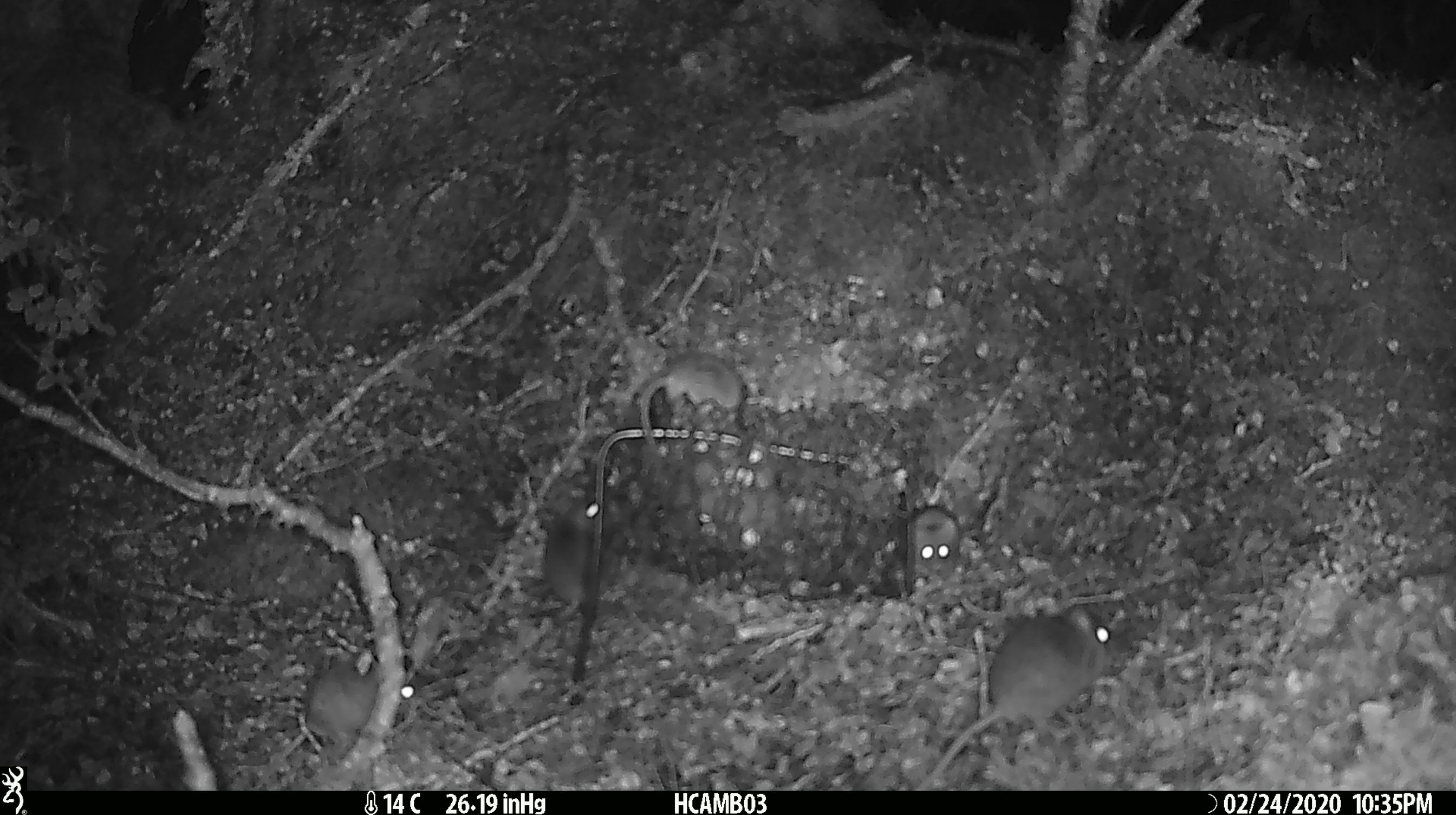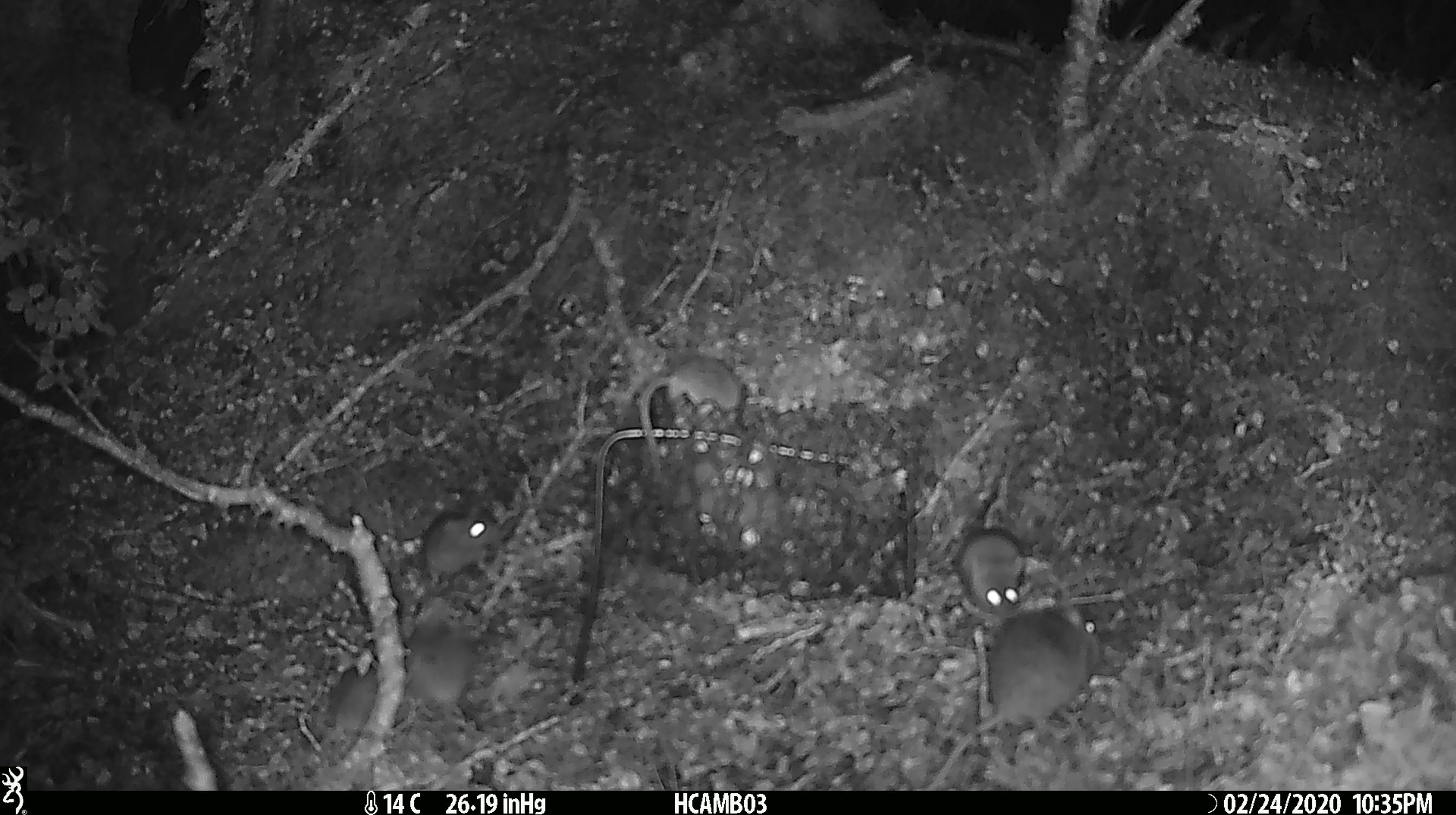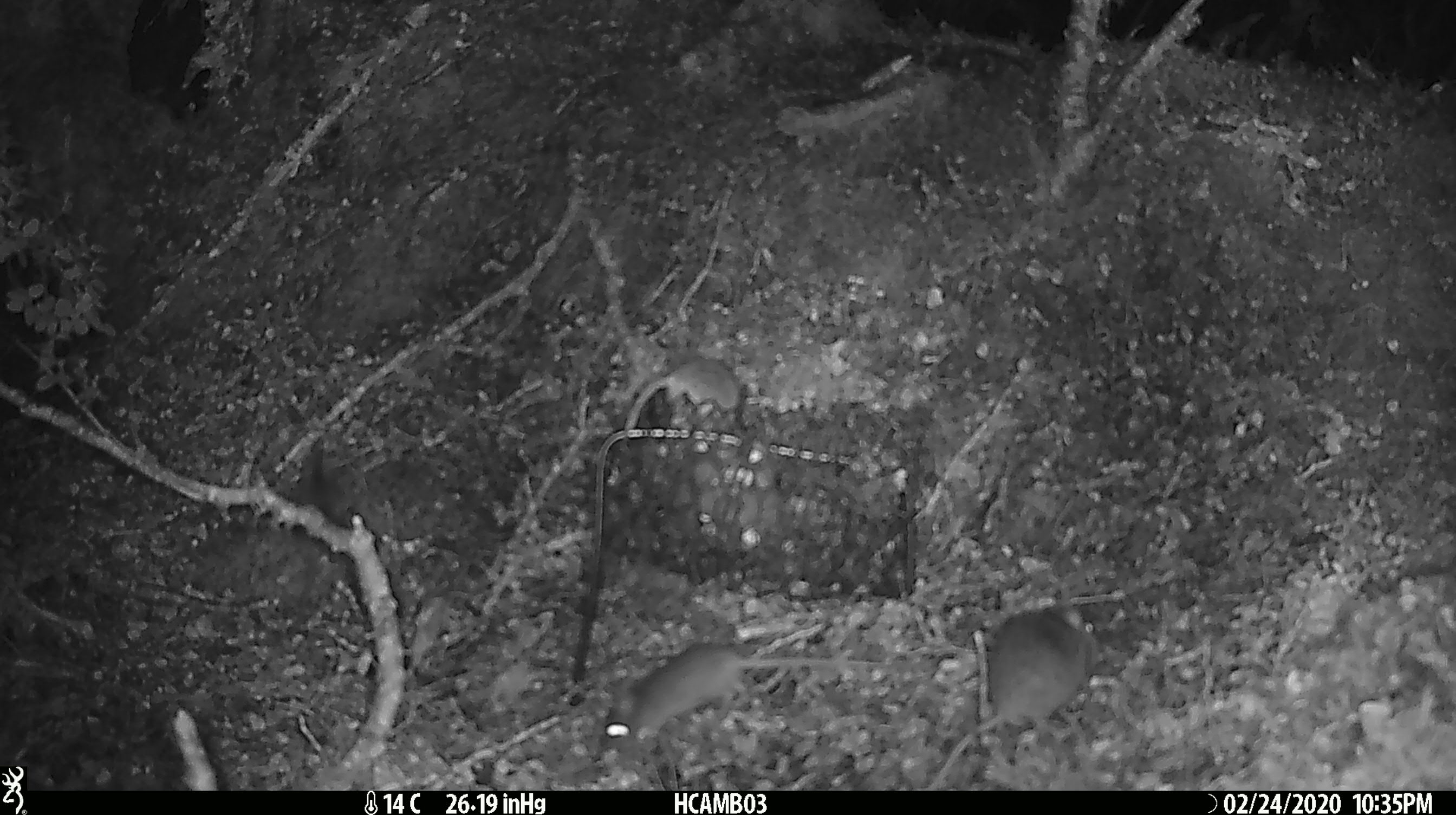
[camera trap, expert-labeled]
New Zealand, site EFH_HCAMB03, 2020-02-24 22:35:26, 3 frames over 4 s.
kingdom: Animalia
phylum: Chordata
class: Mammalia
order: Rodentia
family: Muridae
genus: Mus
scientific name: Mus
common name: mouse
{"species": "mouse (Mus)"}